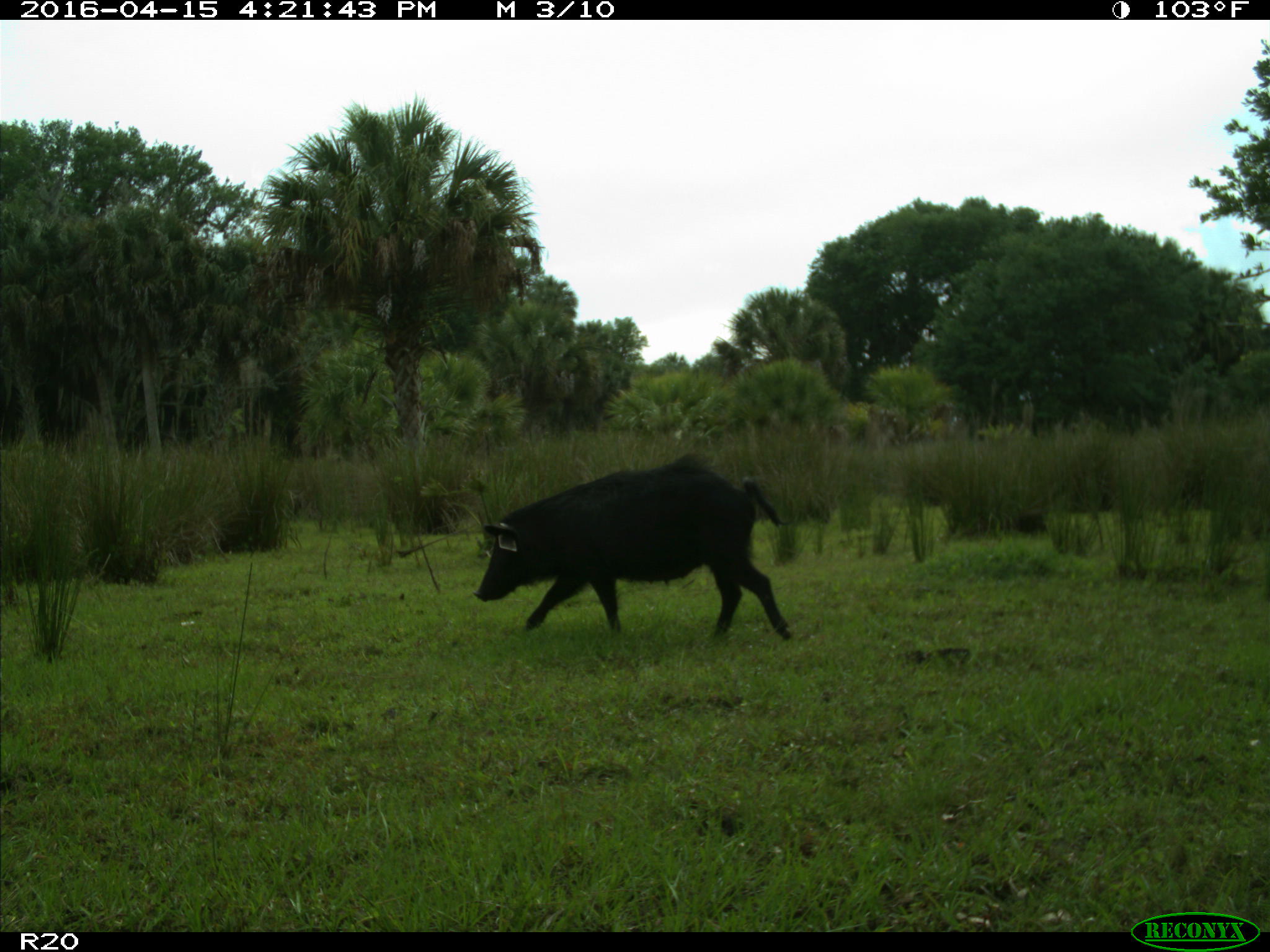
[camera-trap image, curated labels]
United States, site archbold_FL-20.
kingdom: Animalia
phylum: Chordata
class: Mammalia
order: Artiodactyla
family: Suidae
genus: Sus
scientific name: Sus scrofa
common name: wild boar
Sus scrofa (wild boar).